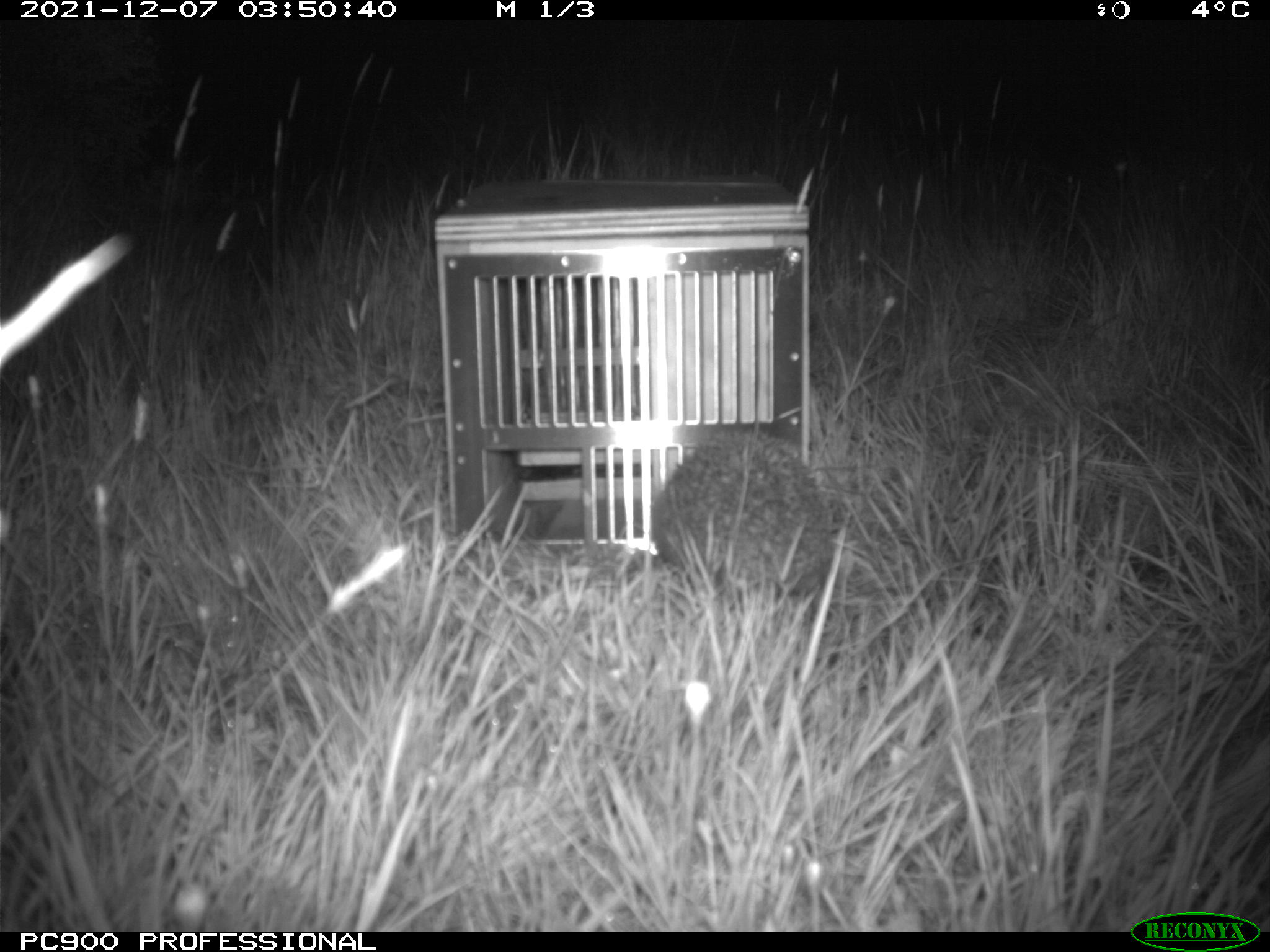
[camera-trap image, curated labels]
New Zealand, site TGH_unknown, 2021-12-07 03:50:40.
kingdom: Animalia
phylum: Chordata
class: Mammalia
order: Eulipotyphla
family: Erinaceidae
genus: Erinaceus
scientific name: Erinaceus europaeus europaeus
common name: european hedgehog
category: hedgehog